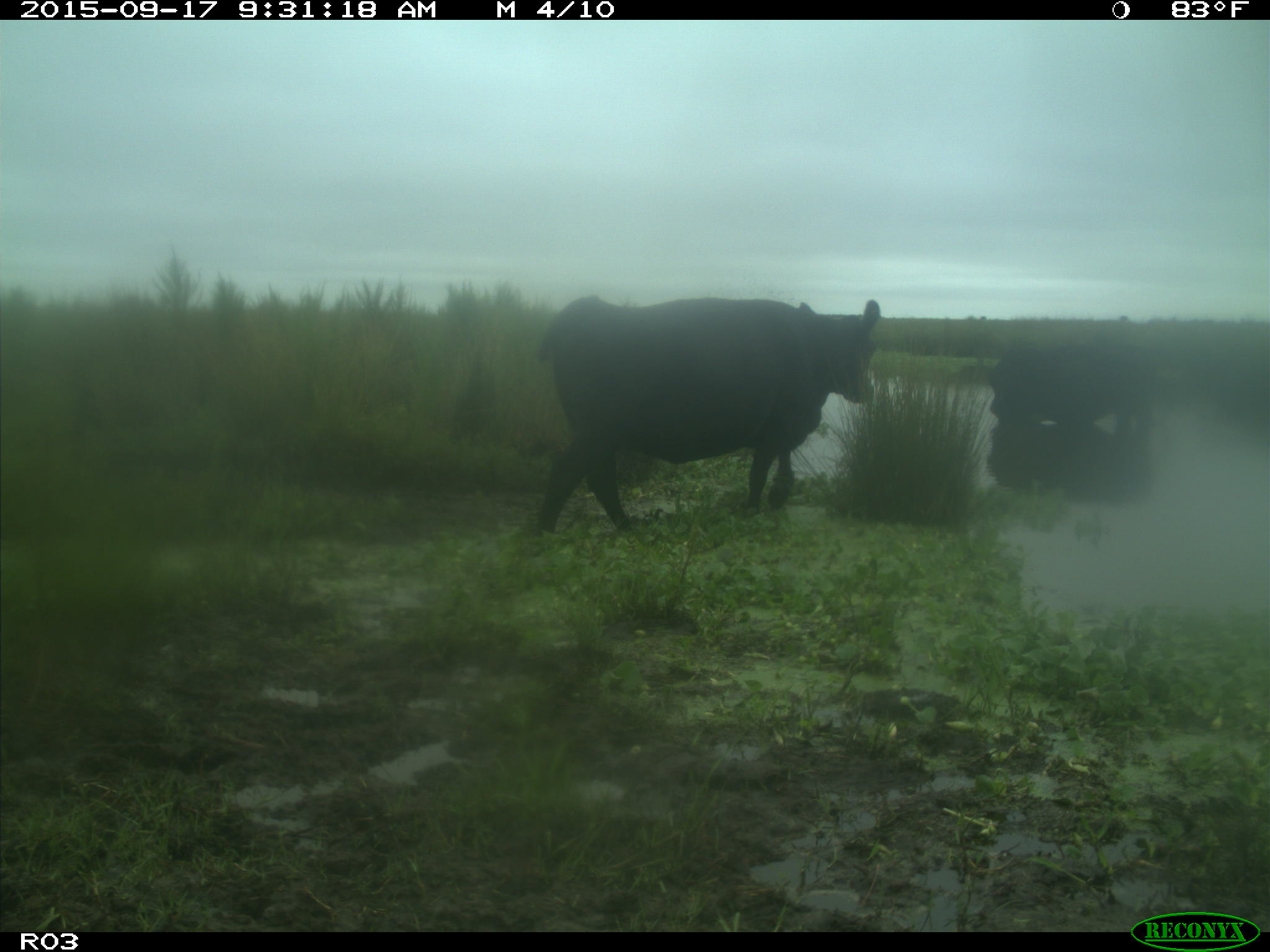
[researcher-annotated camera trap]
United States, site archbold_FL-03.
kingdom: Animalia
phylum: Chordata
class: Mammalia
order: Artiodactyla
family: Bovidae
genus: Bos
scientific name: Bos taurus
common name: domestic cow